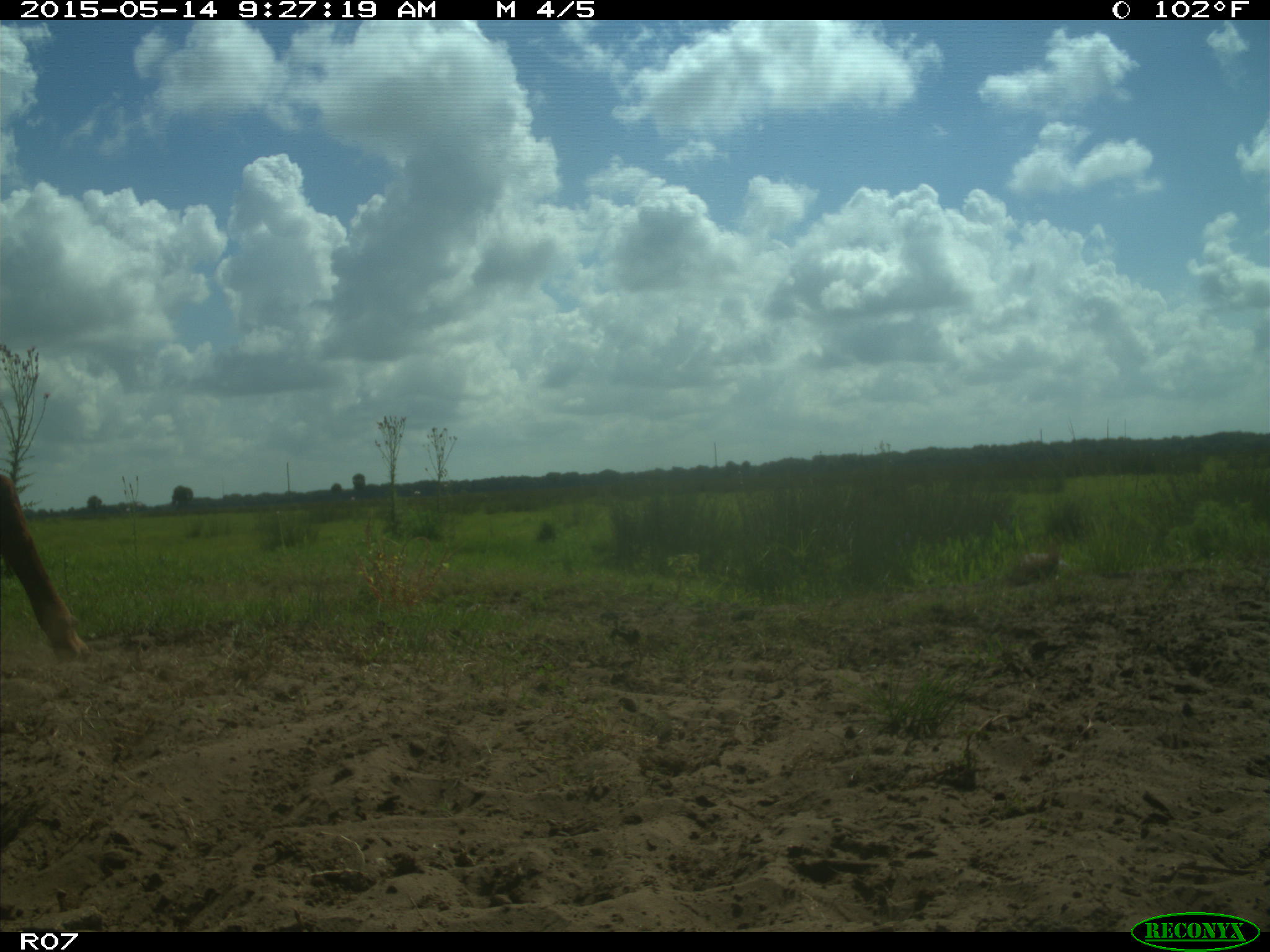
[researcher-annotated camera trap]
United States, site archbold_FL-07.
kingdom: Animalia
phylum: Chordata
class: Mammalia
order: Artiodactyla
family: Bovidae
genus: Bos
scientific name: Bos taurus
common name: domestic cow